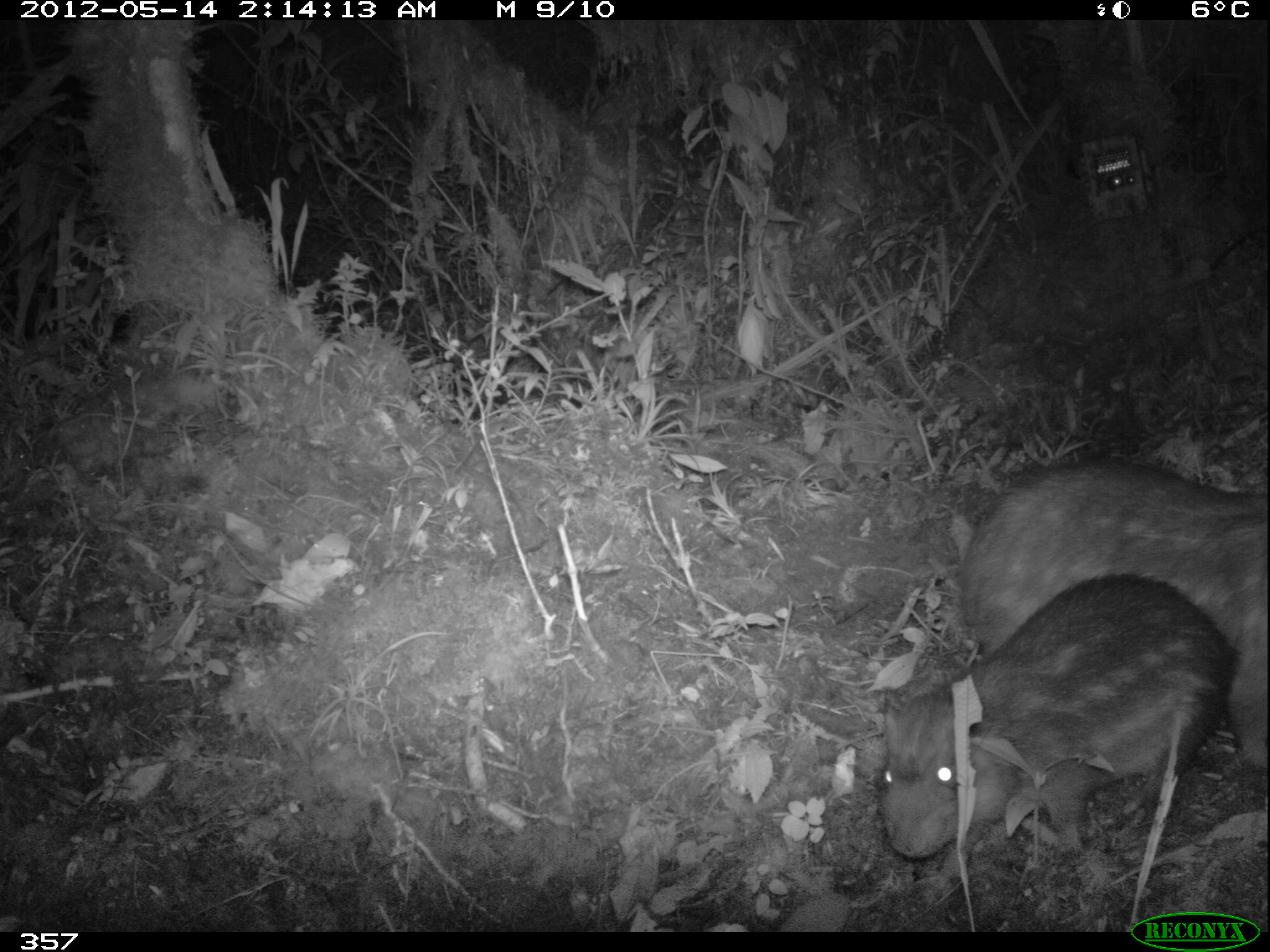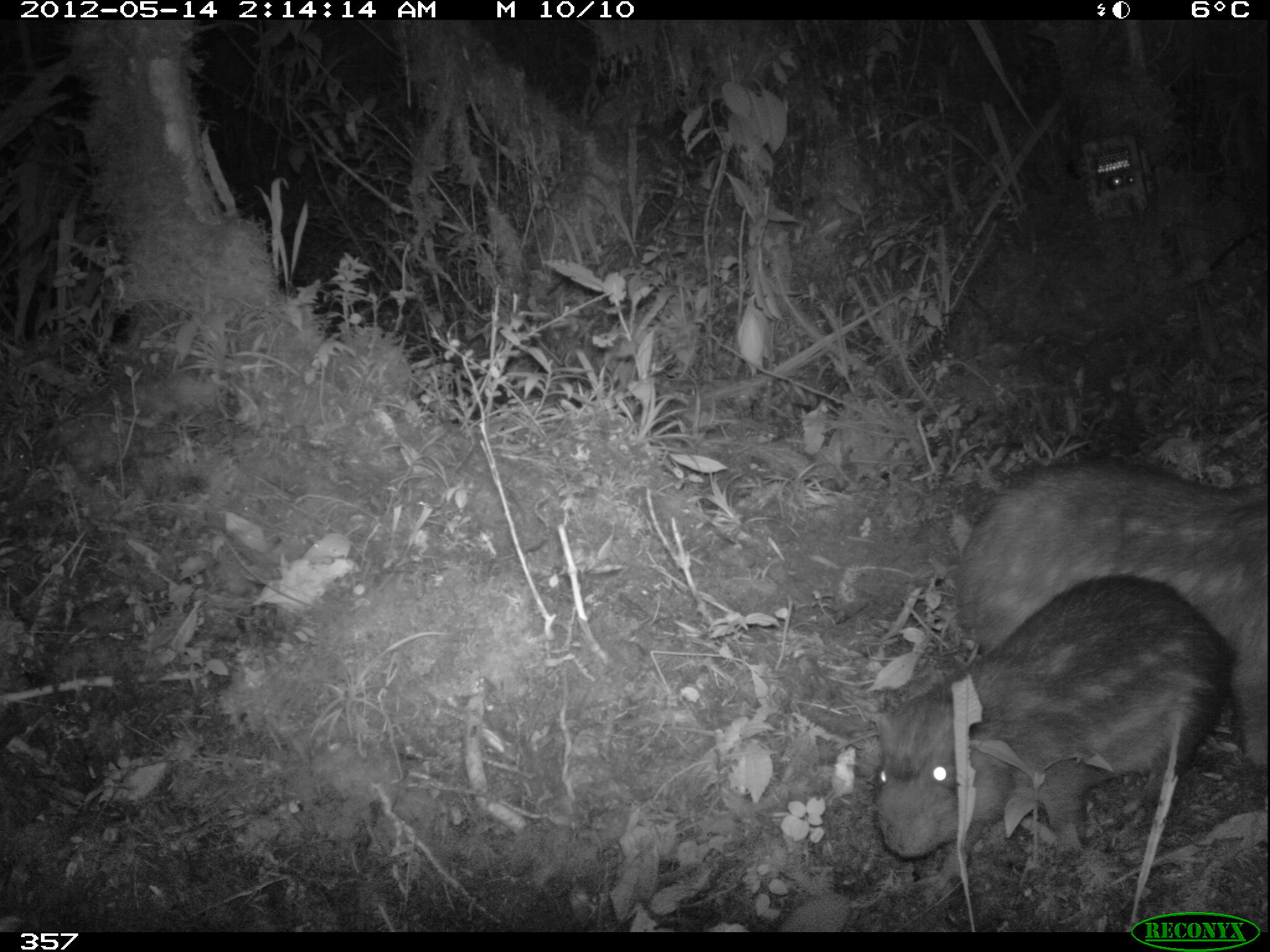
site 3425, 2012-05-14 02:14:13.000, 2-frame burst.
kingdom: Animalia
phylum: Chordata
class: Mammalia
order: Rodentia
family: Cuniculidae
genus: Cuniculus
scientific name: Cuniculus taczanowskii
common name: mountain paca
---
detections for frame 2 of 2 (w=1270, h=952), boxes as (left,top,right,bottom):
cuniculus taczanowskii: (873,573,1234,857); (956,455,1270,769)